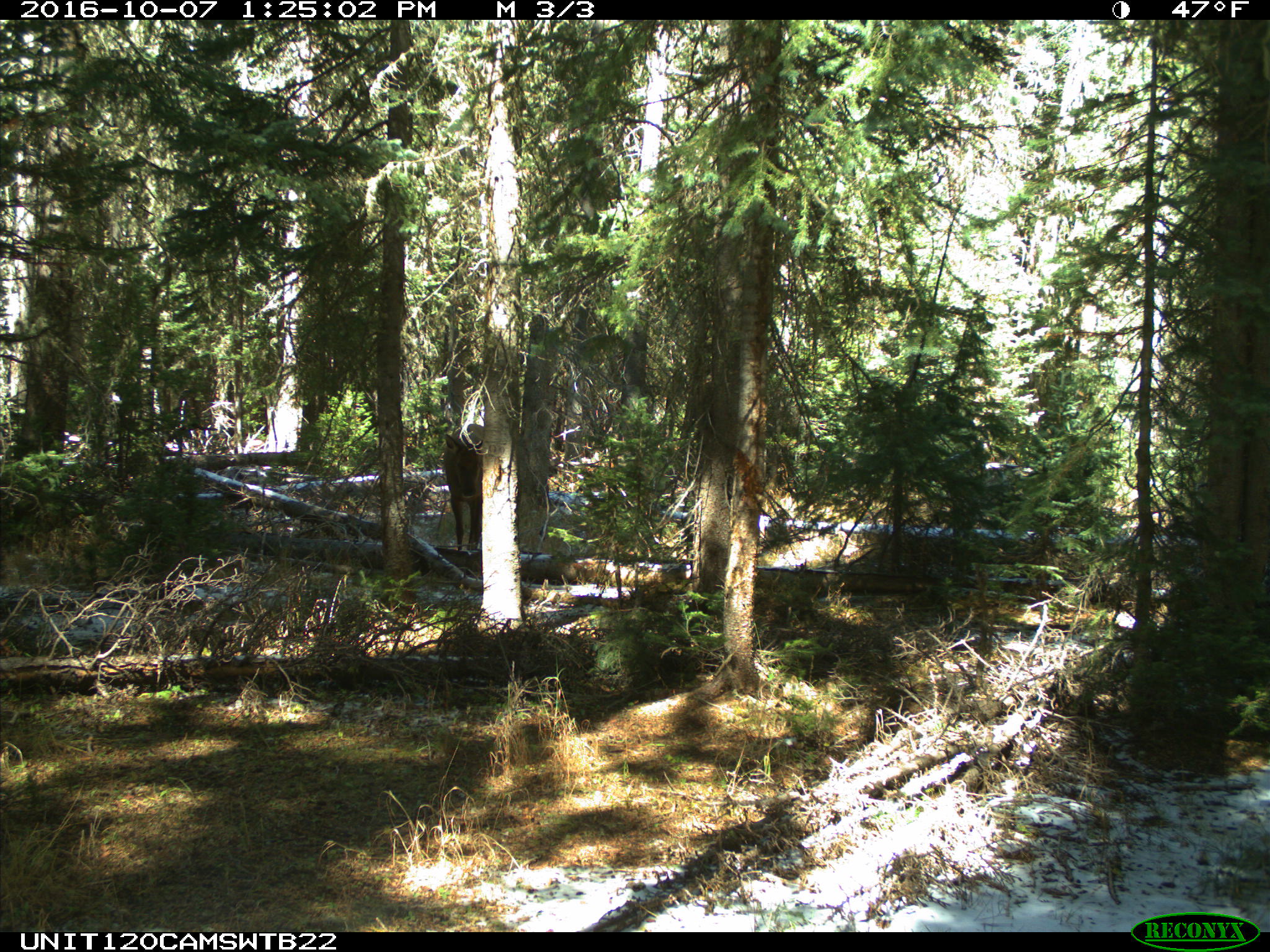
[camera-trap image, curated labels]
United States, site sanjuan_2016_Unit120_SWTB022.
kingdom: Animalia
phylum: Chordata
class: Mammalia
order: Artiodactyla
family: Cervidae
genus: Cervus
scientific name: Cervus elaphus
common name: red deer